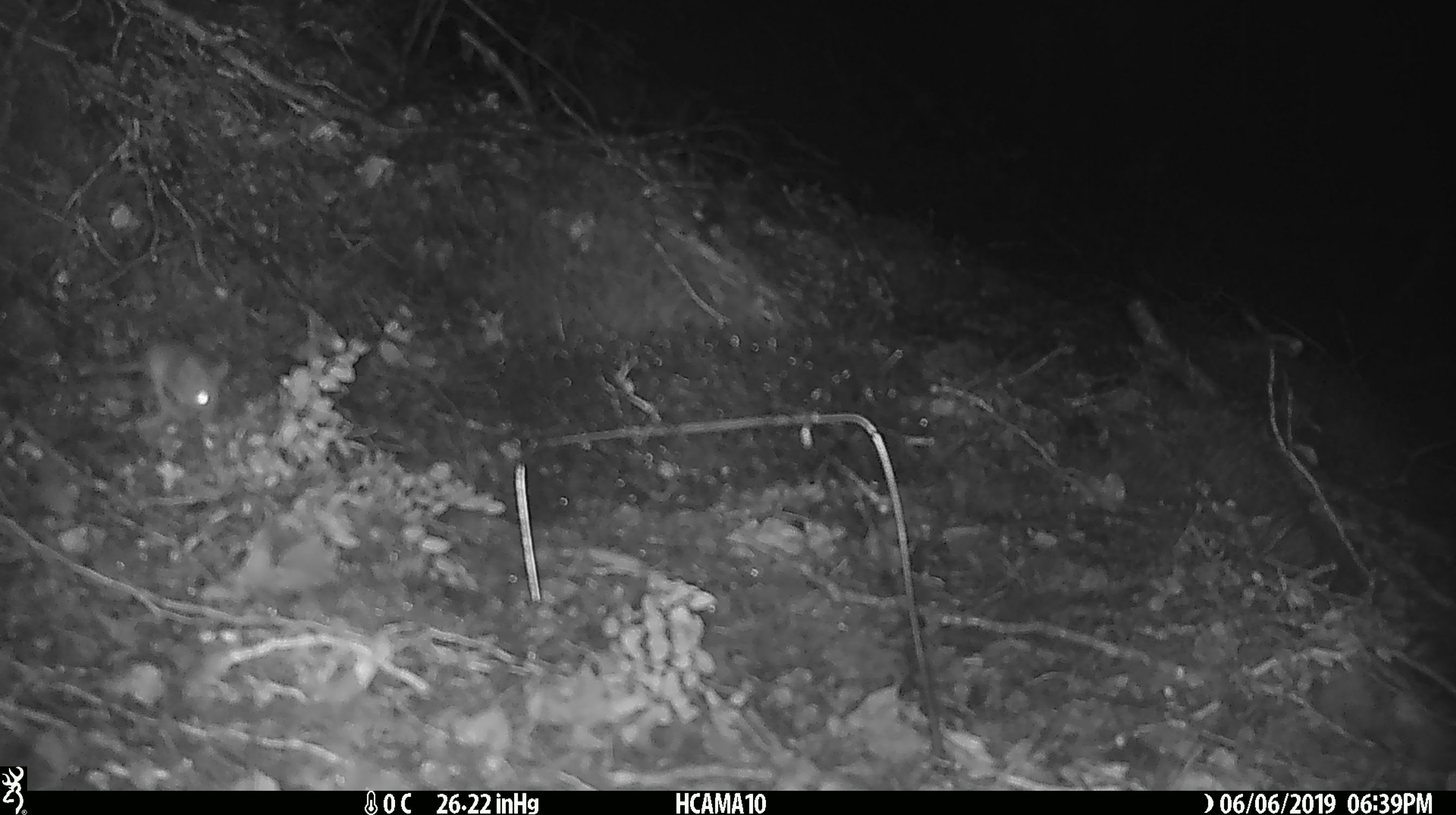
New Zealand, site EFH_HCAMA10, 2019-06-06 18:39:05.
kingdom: Animalia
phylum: Chordata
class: Mammalia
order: Rodentia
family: Muridae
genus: Mus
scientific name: Mus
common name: mouse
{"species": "mouse (Mus)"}